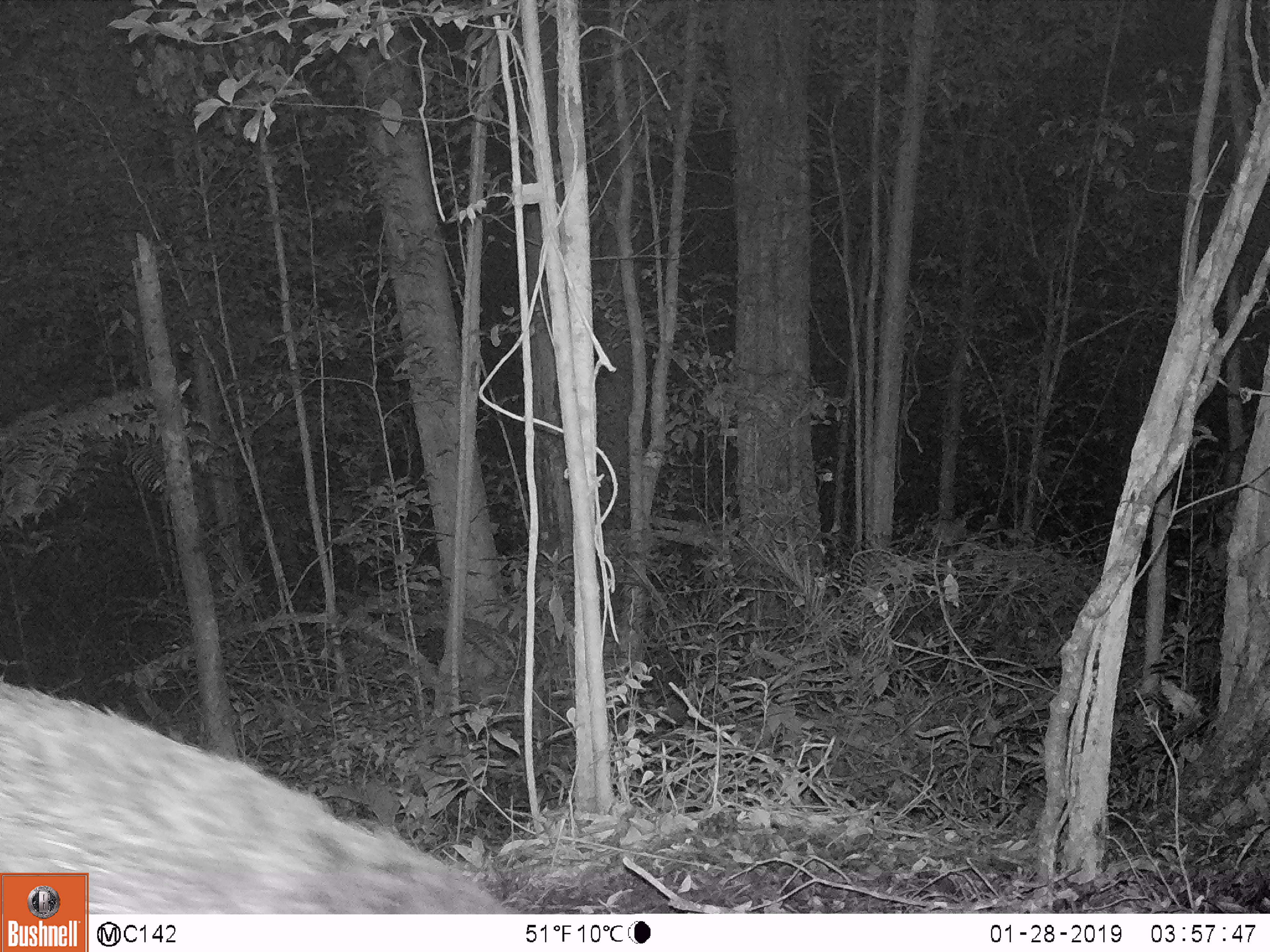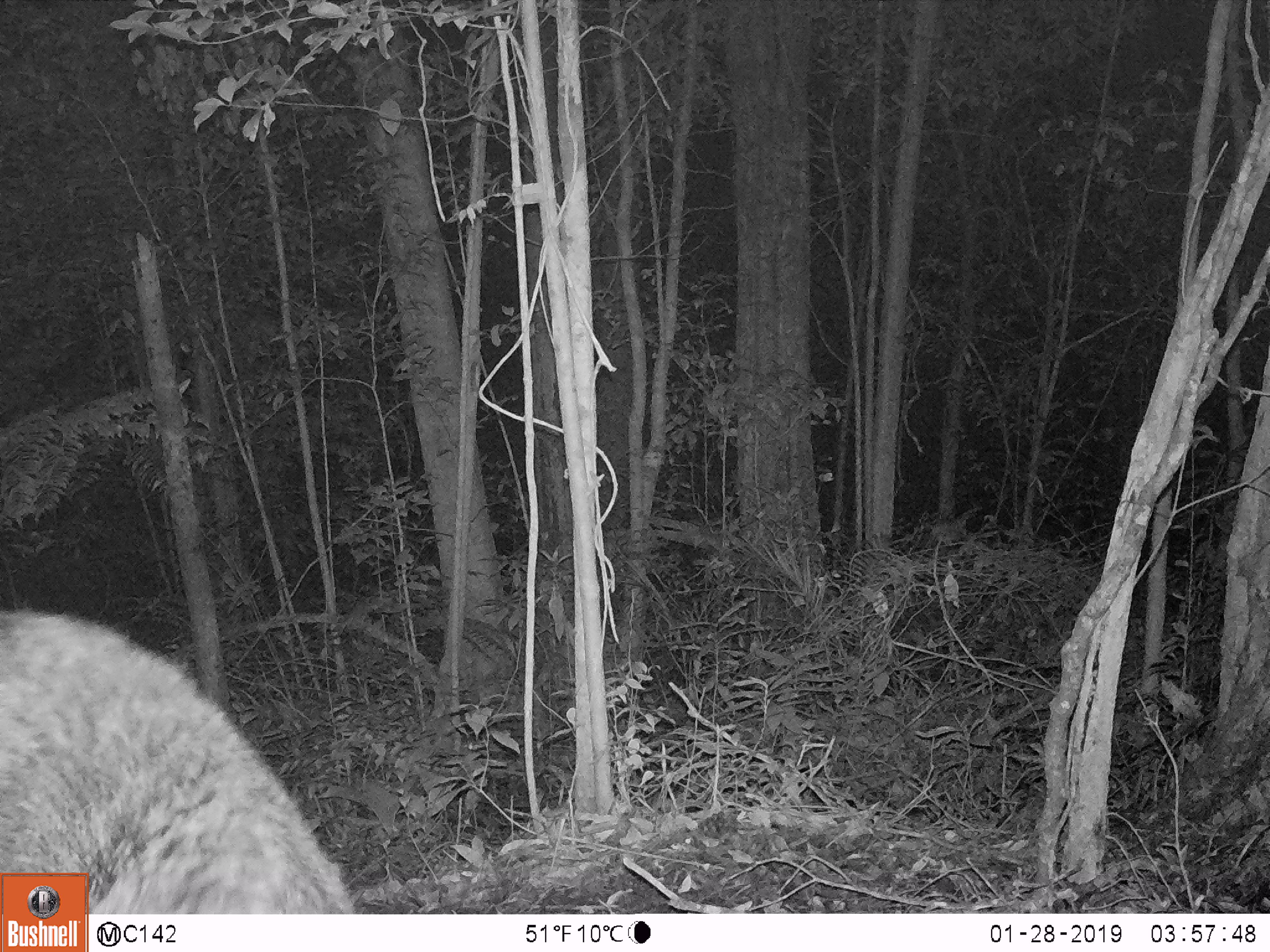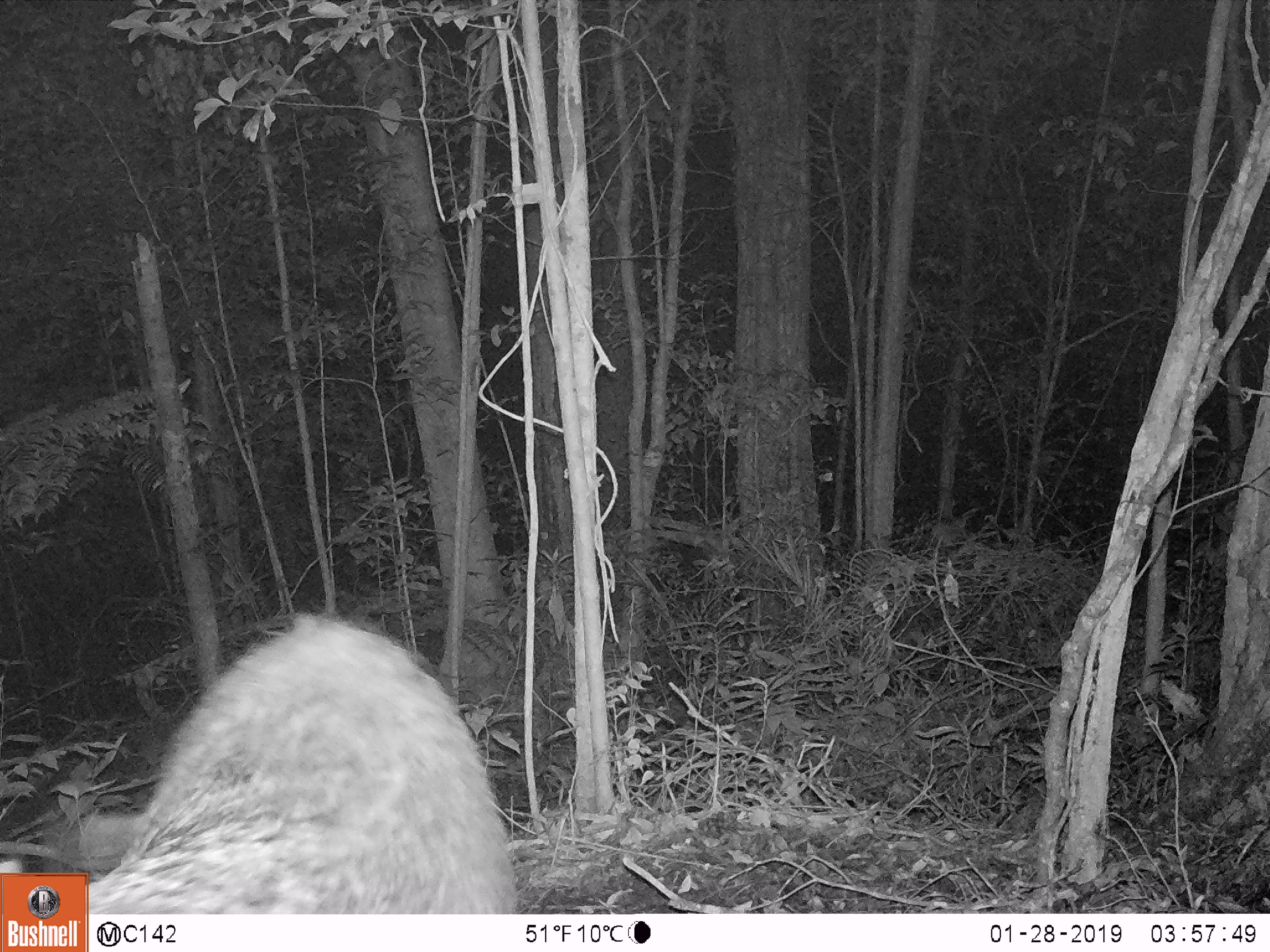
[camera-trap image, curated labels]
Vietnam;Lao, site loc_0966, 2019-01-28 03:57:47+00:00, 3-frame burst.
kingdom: Animalia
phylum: Chordata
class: Mammalia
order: Artiodactyla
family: Suidae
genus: Sus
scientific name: Sus scrofa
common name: eurasian wild pig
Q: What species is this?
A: Eurasian wild pig (Sus scrofa).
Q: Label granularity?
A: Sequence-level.